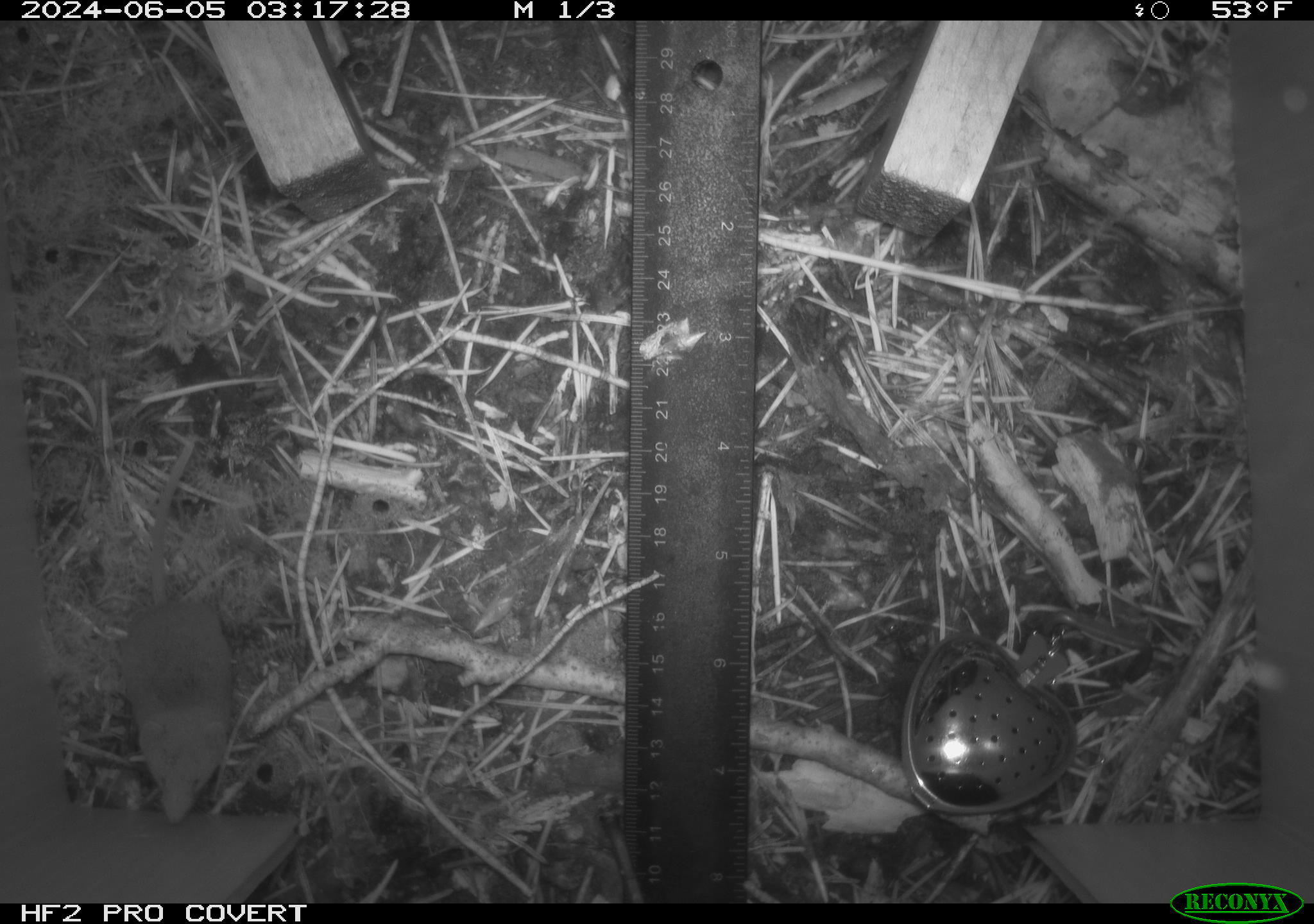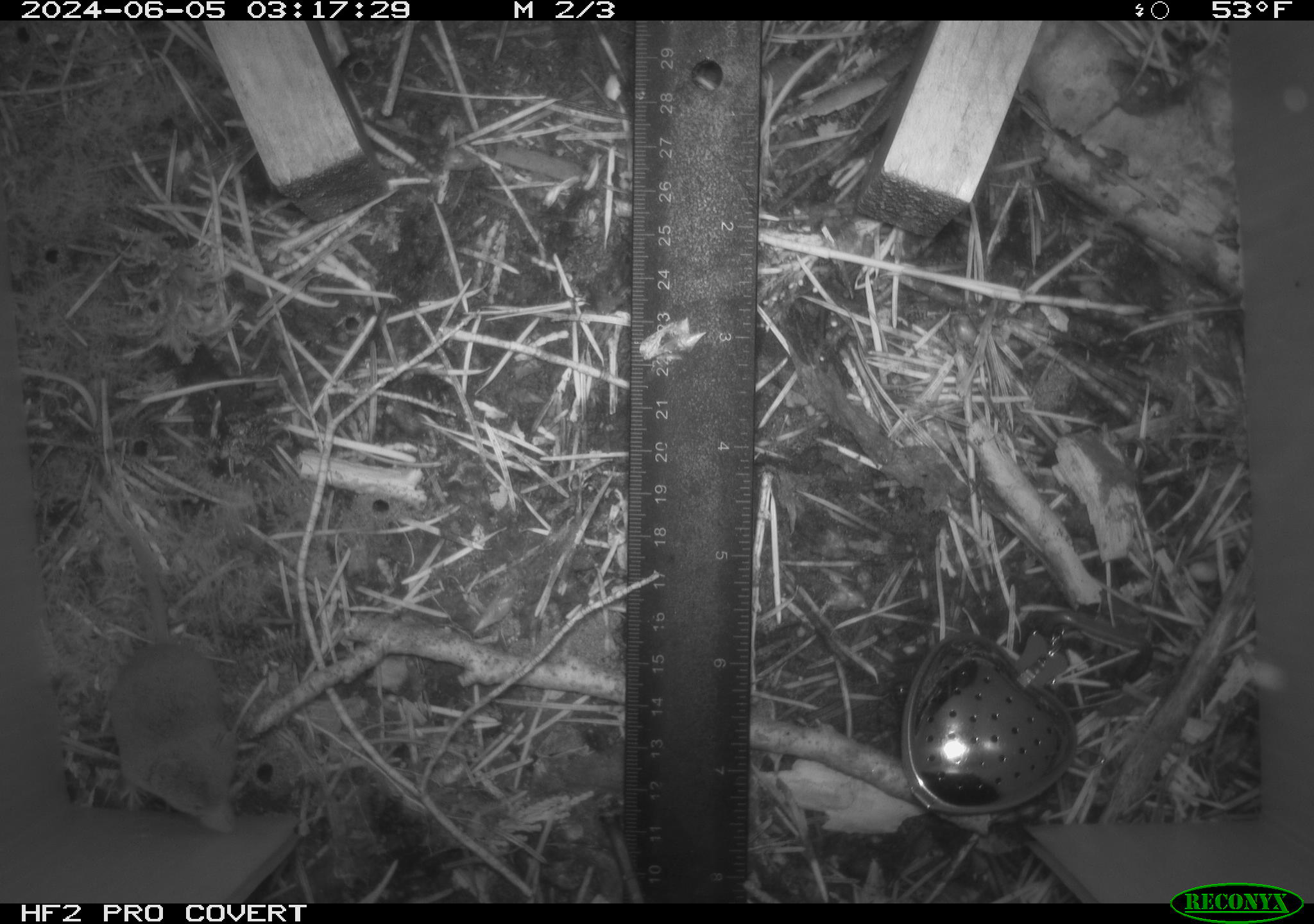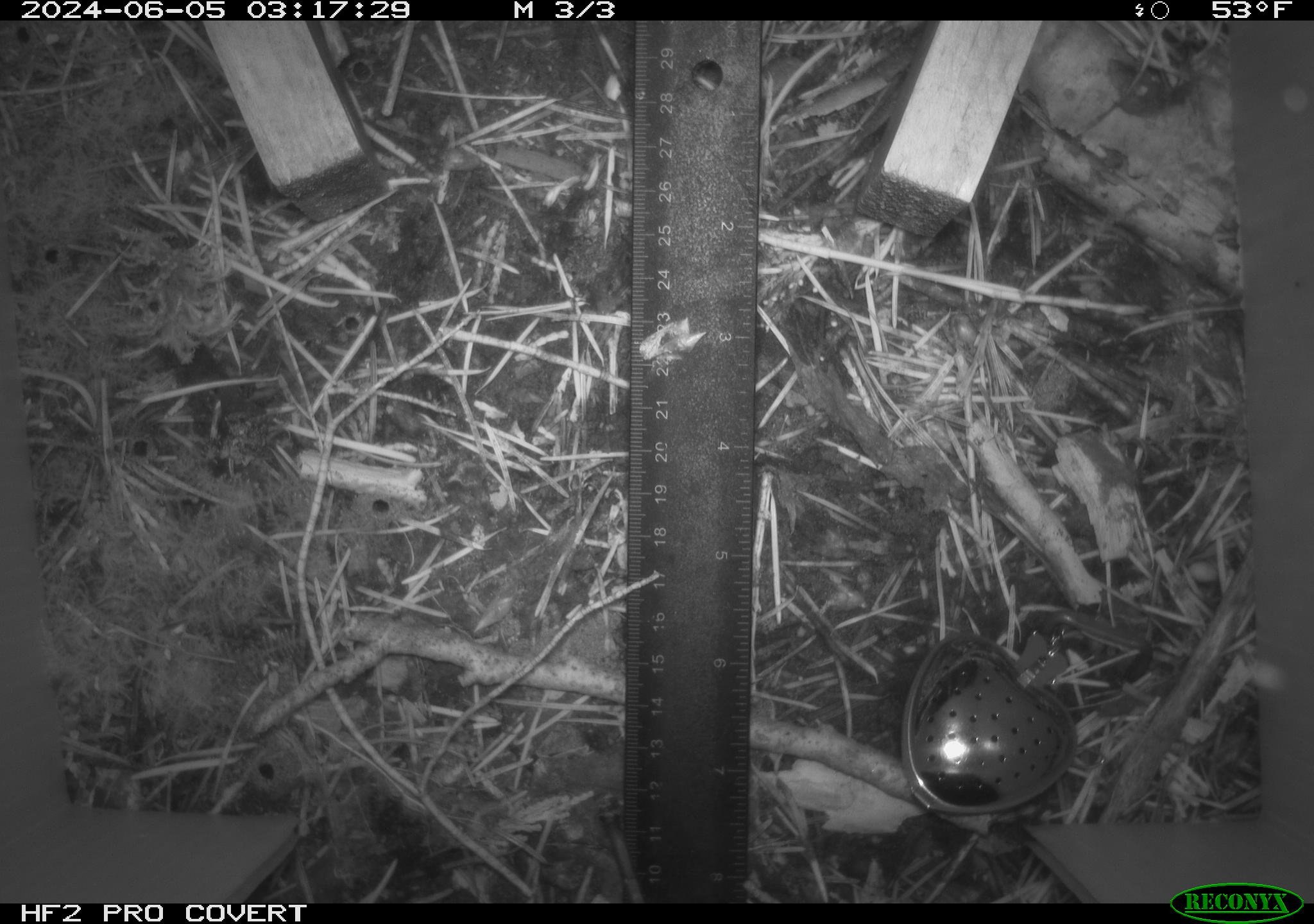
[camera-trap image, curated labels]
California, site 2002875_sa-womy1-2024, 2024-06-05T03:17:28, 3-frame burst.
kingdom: Animalia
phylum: Chordata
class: Mammalia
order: Eulipotyphla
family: Soricidae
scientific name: Soricidae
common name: shrews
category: soricidae family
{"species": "soricidae family (shrews) (Soricidae)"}